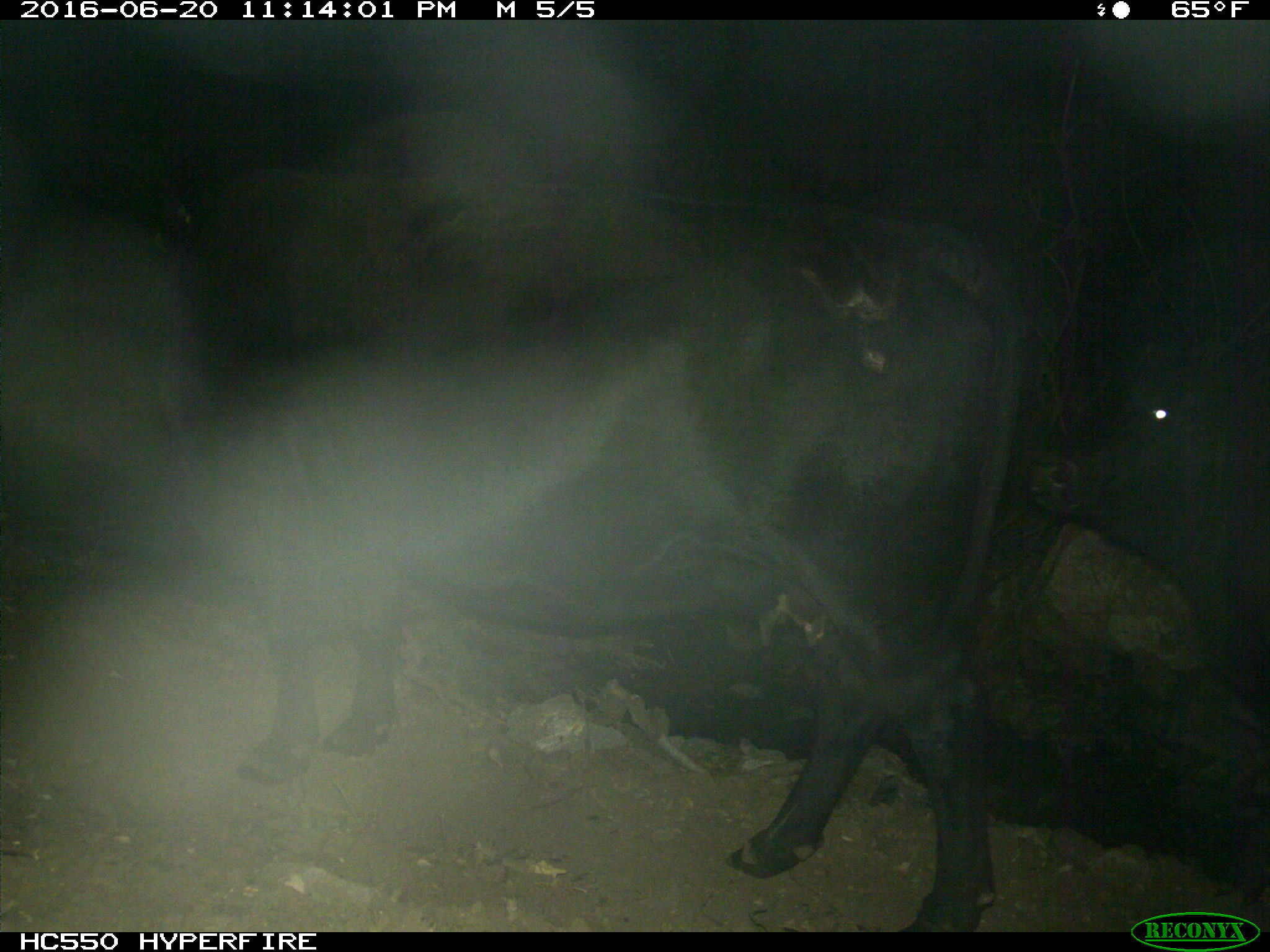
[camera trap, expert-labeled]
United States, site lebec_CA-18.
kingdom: Animalia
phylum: Chordata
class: Mammalia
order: Artiodactyla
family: Bovidae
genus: Bos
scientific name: Bos taurus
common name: domestic cow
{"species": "Bos taurus (domestic cow)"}